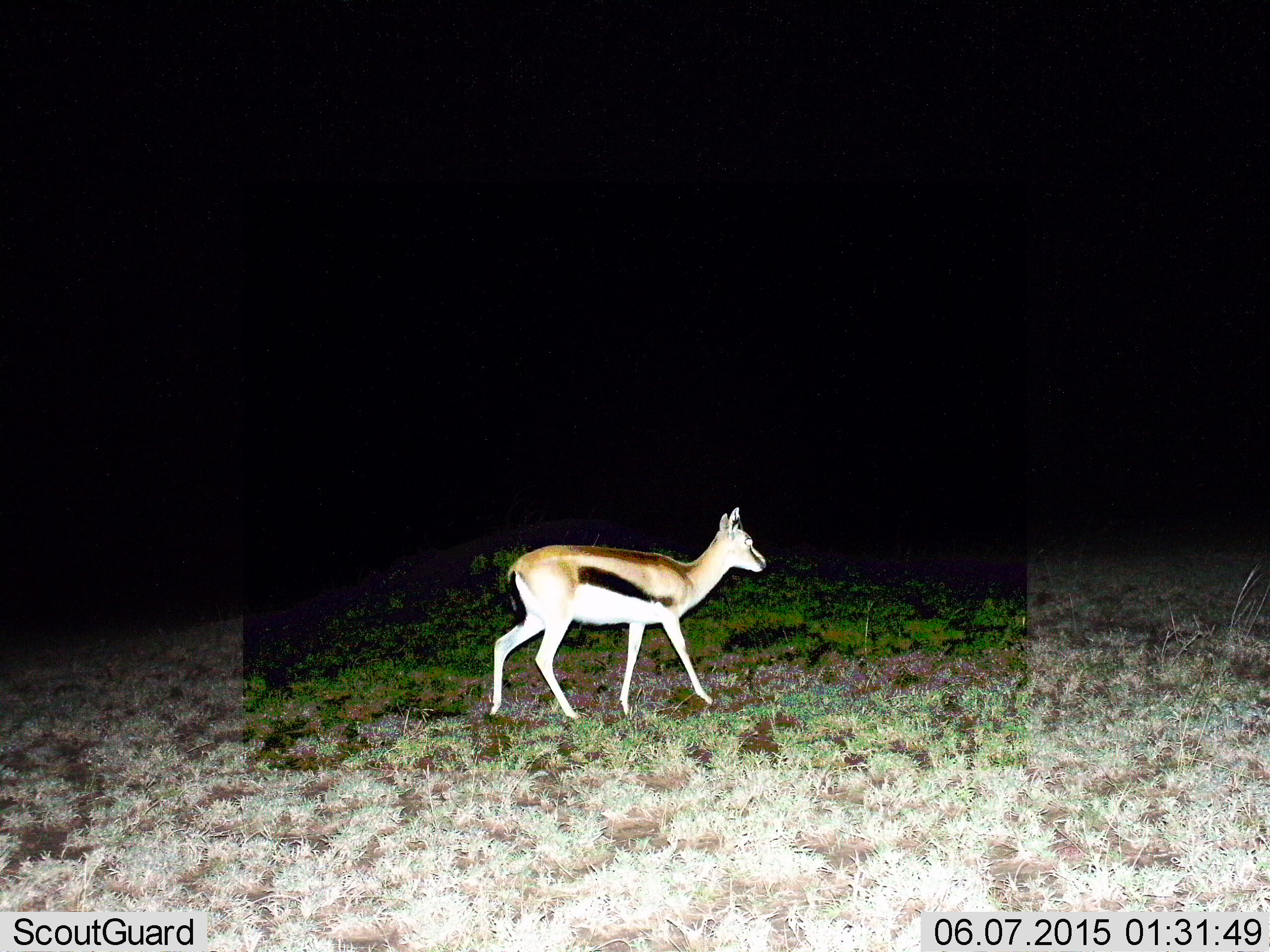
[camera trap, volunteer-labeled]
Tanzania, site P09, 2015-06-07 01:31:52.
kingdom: Animalia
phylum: Chordata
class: Mammalia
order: Artiodactyla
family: Bovidae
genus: Eudorcas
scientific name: Eudorcas thomsonii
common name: thomson's gazelle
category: gazellethomsons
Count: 1.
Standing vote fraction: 20%.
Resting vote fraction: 0%.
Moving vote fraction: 100%.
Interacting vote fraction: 0%.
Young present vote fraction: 0%.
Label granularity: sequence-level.